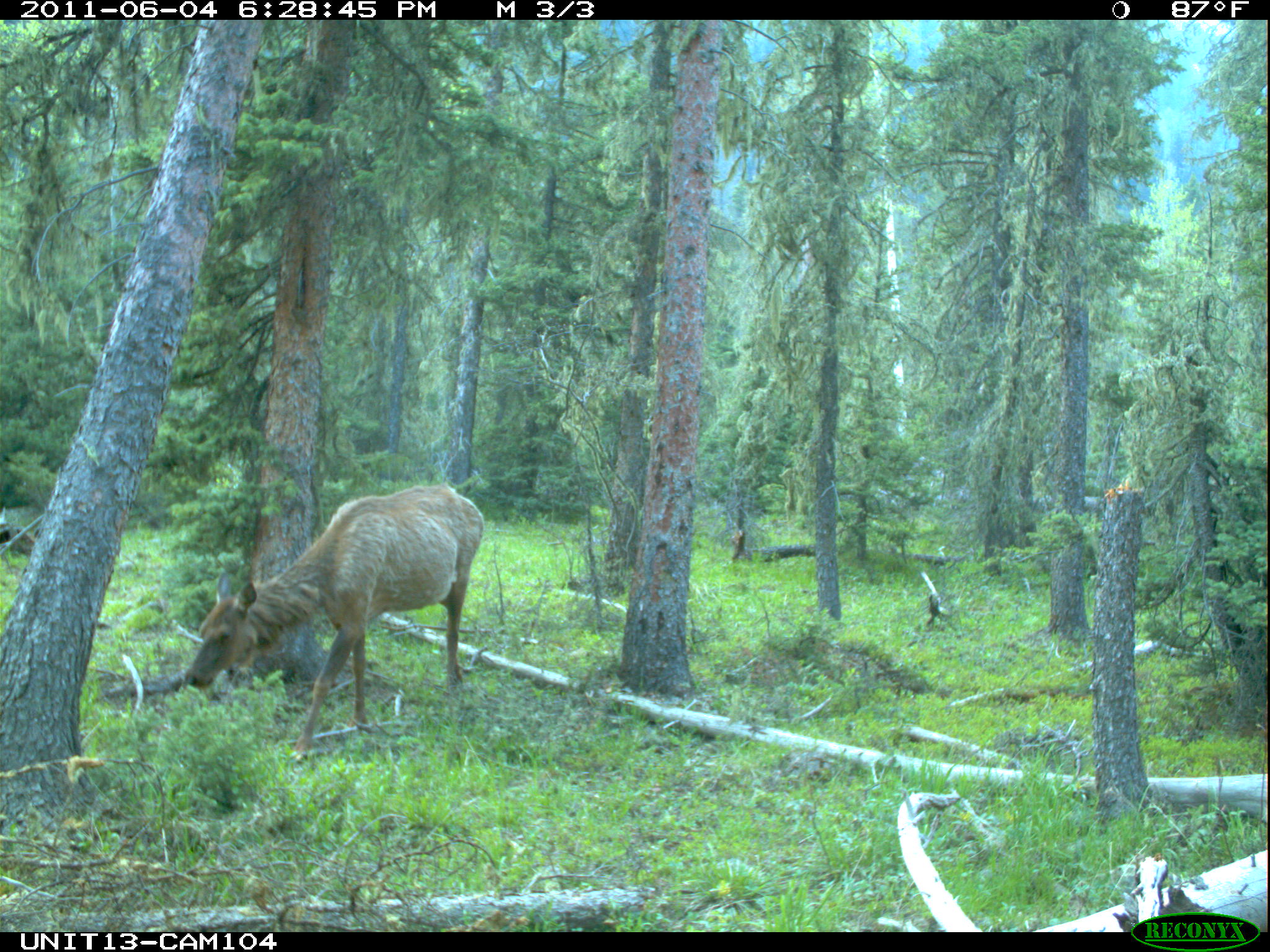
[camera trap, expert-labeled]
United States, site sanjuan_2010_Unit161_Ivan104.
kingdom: Animalia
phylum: Chordata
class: Mammalia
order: Artiodactyla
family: Cervidae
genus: Cervus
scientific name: Cervus elaphus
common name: red deer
Cervus elaphus (red deer).